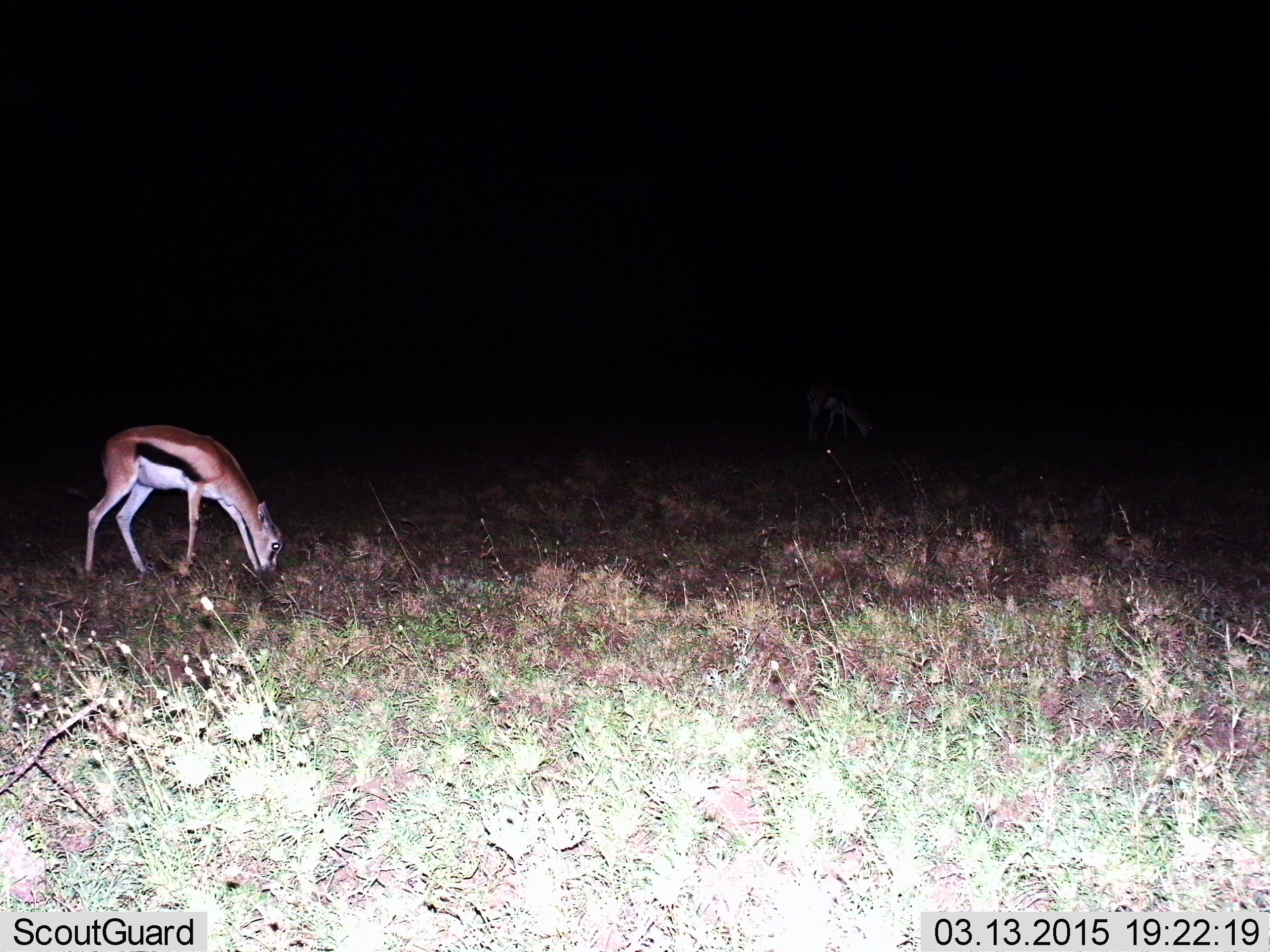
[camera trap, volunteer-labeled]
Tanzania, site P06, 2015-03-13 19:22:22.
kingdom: Animalia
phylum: Chordata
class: Mammalia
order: Artiodactyla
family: Bovidae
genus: Eudorcas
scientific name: Eudorcas thomsonii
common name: thomson's gazelle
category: gazellethomsons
Gazellethomsons (thomson's gazelle) (Eudorcas thomsonii), count 1. Behavior (volunteer vote fractions): standing 30%, resting 0%, moving 0%, interacting 0%. Young present (vote fraction): 0%. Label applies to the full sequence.